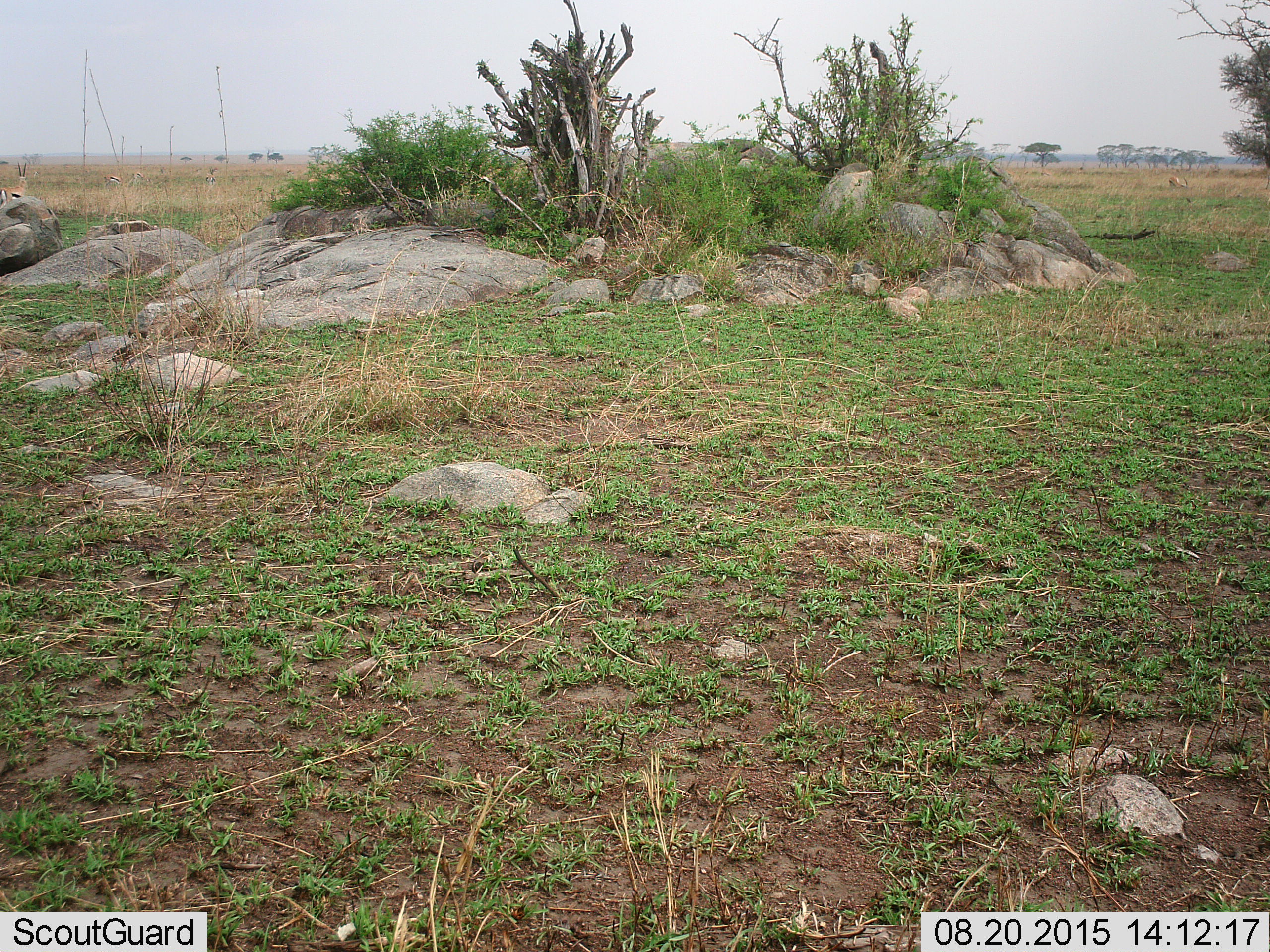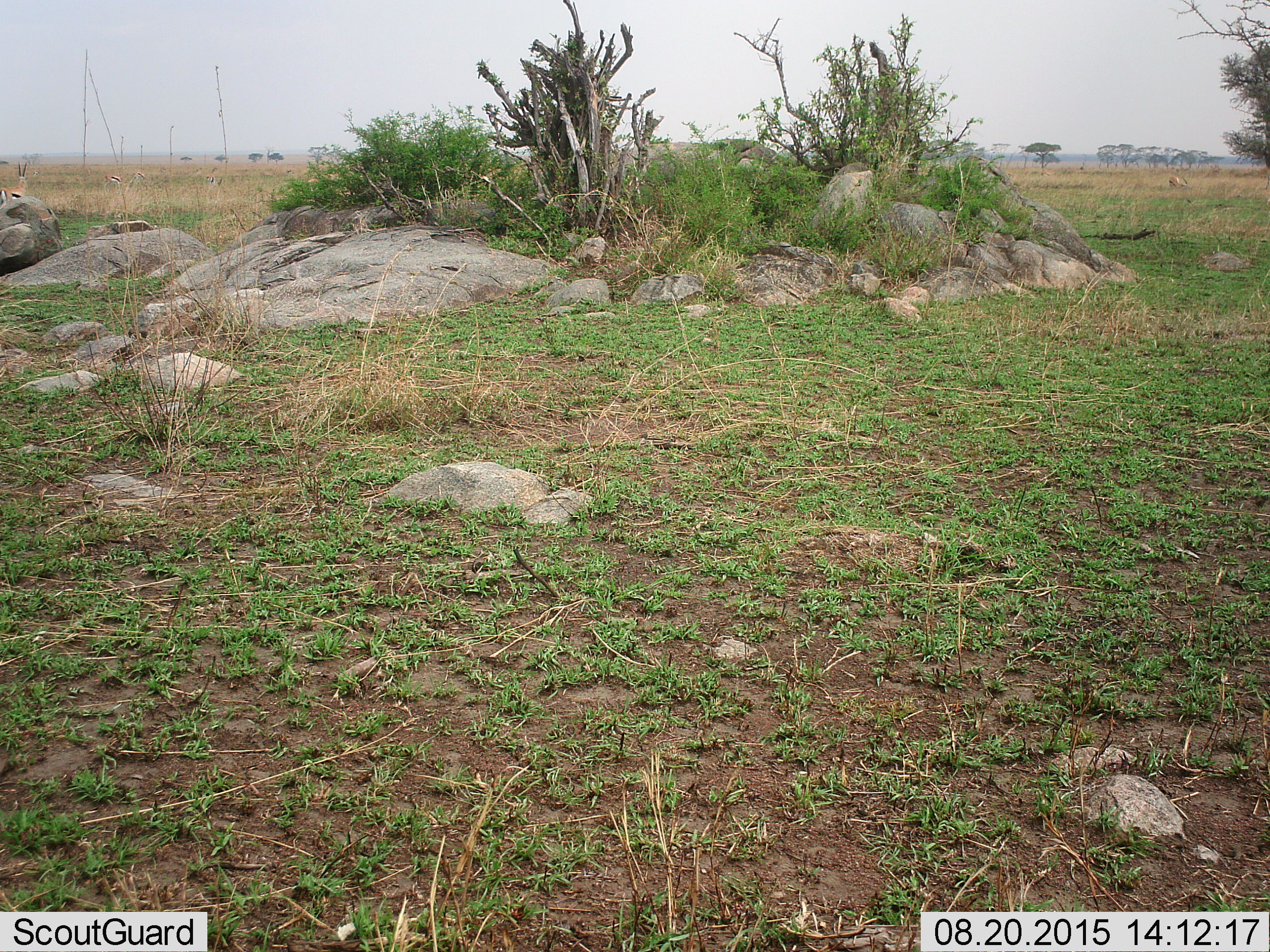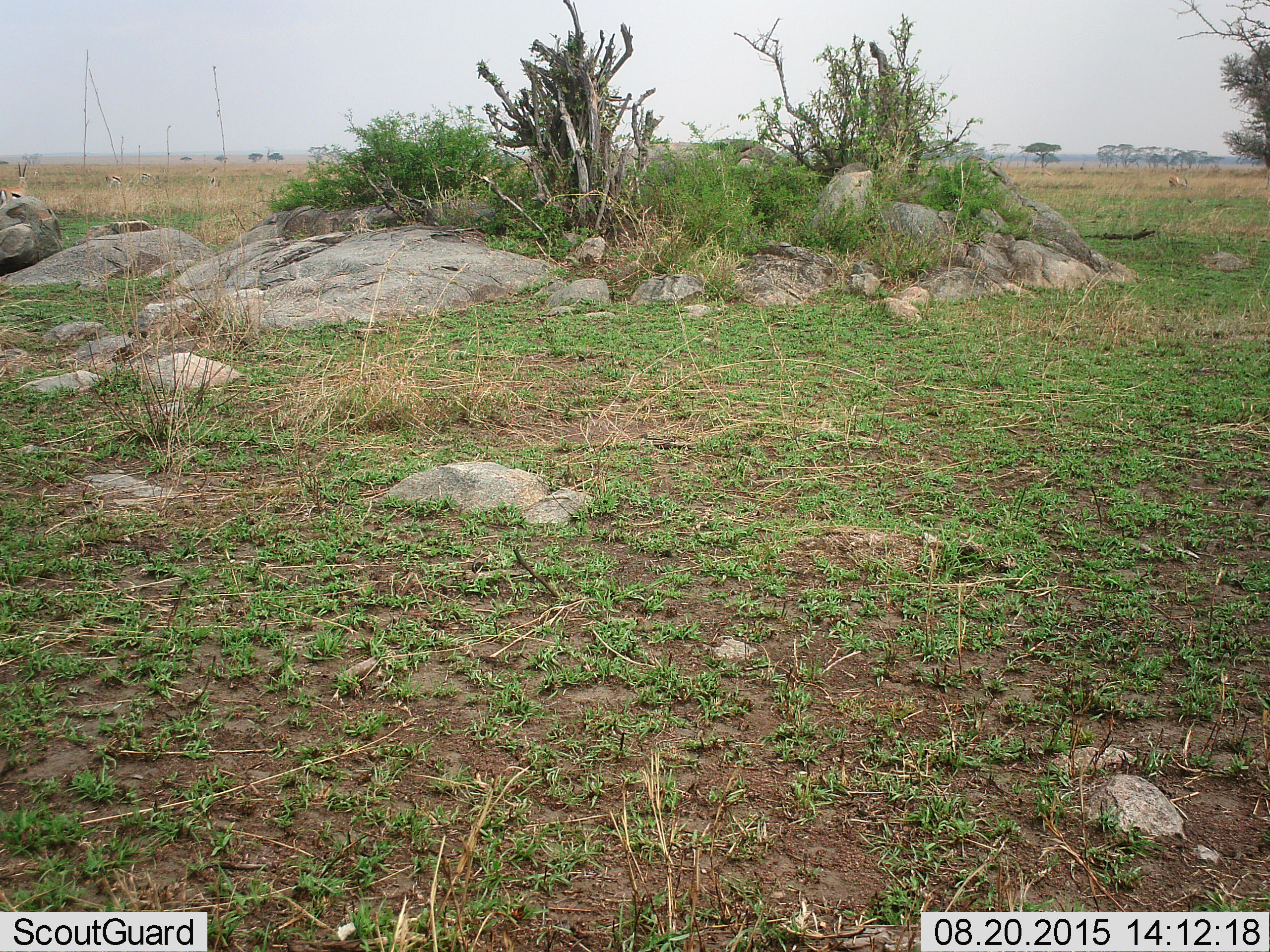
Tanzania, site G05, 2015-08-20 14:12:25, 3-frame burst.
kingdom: Animalia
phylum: Chordata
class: Mammalia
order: Artiodactyla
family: Bovidae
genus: Eudorcas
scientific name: Eudorcas thomsonii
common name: thomson's gazelle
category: gazellethomsons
Gazellethomsons (thomson's gazelle) (Eudorcas thomsonii), count 5. Behavior (volunteer vote fractions): standing 67%, resting 0%, moving 0%, interacting 0%. Young present (vote fraction): 0%. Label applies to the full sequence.